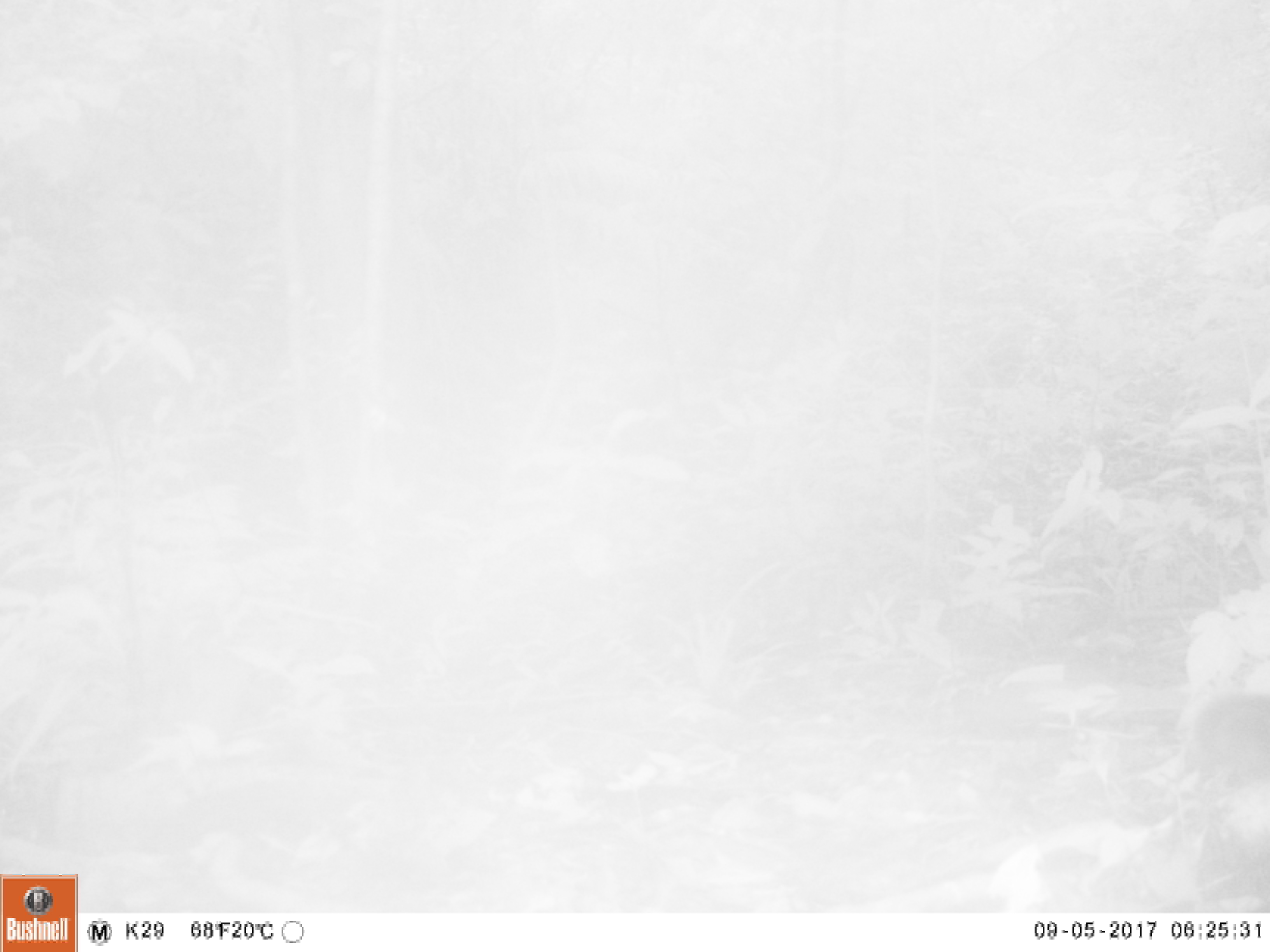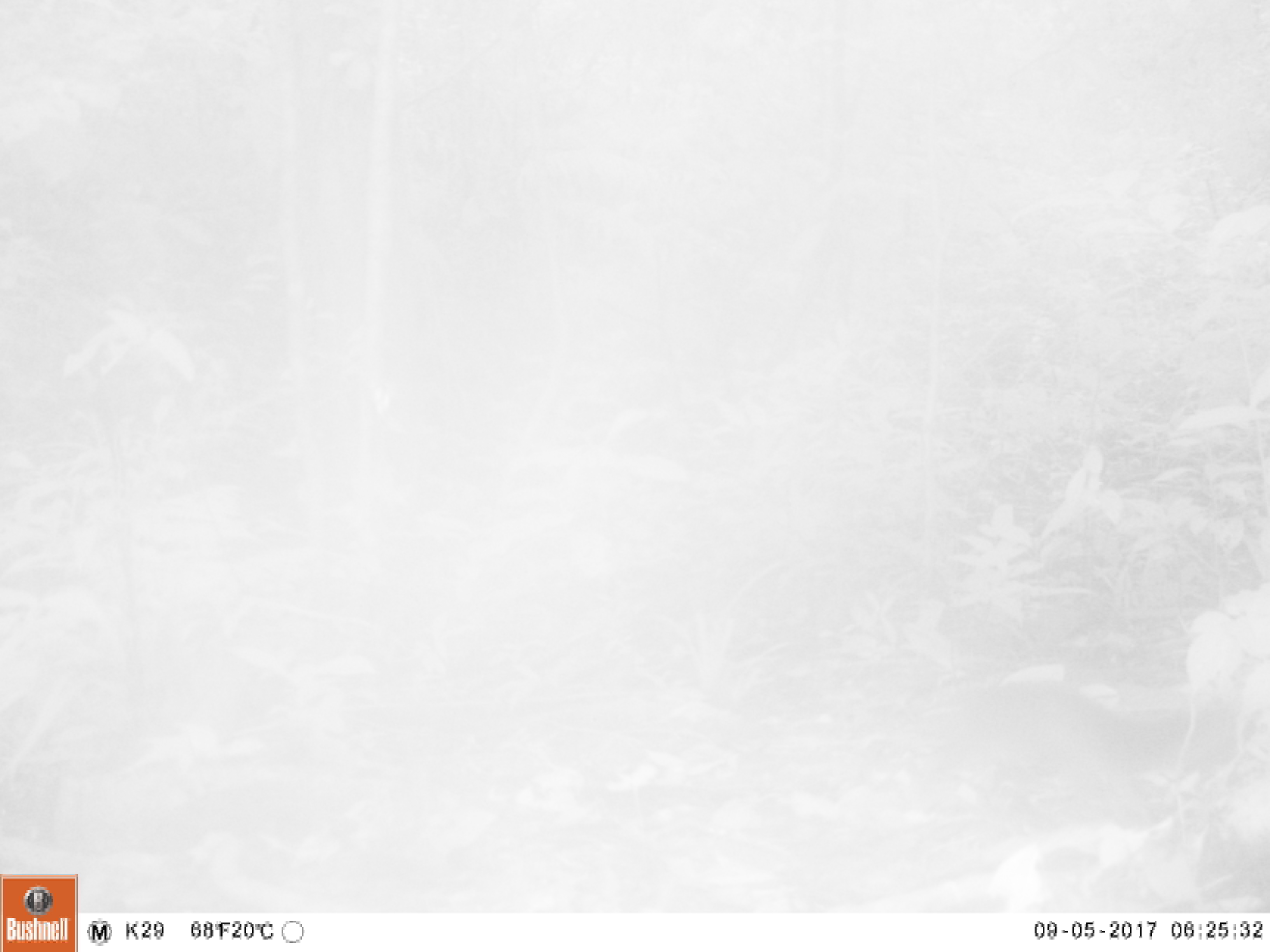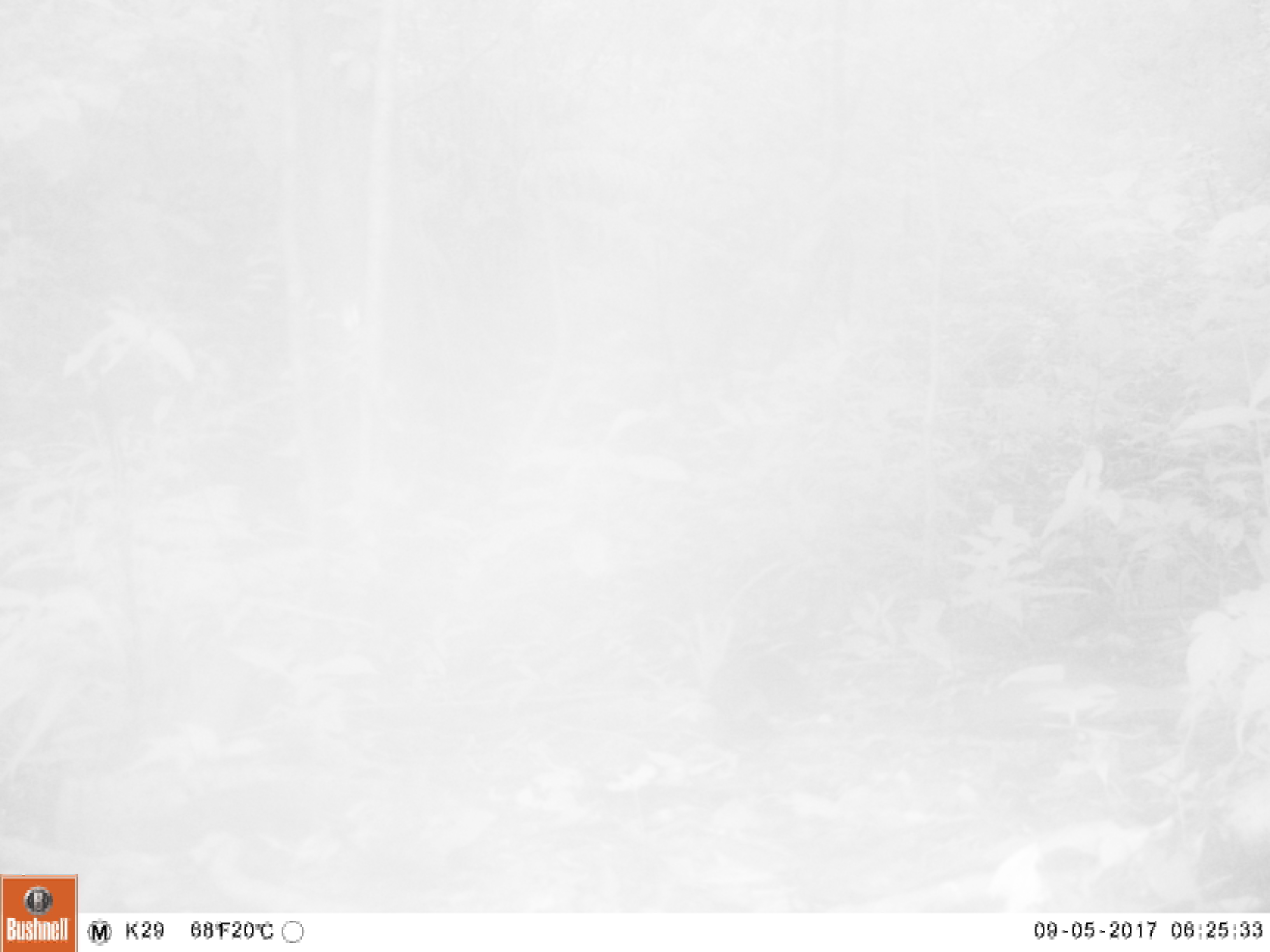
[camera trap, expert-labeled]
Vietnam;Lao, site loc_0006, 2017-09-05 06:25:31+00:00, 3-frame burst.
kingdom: Animalia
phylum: Chordata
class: Mammalia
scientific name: Mammalia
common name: mammal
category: unidentified small mammal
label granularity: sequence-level